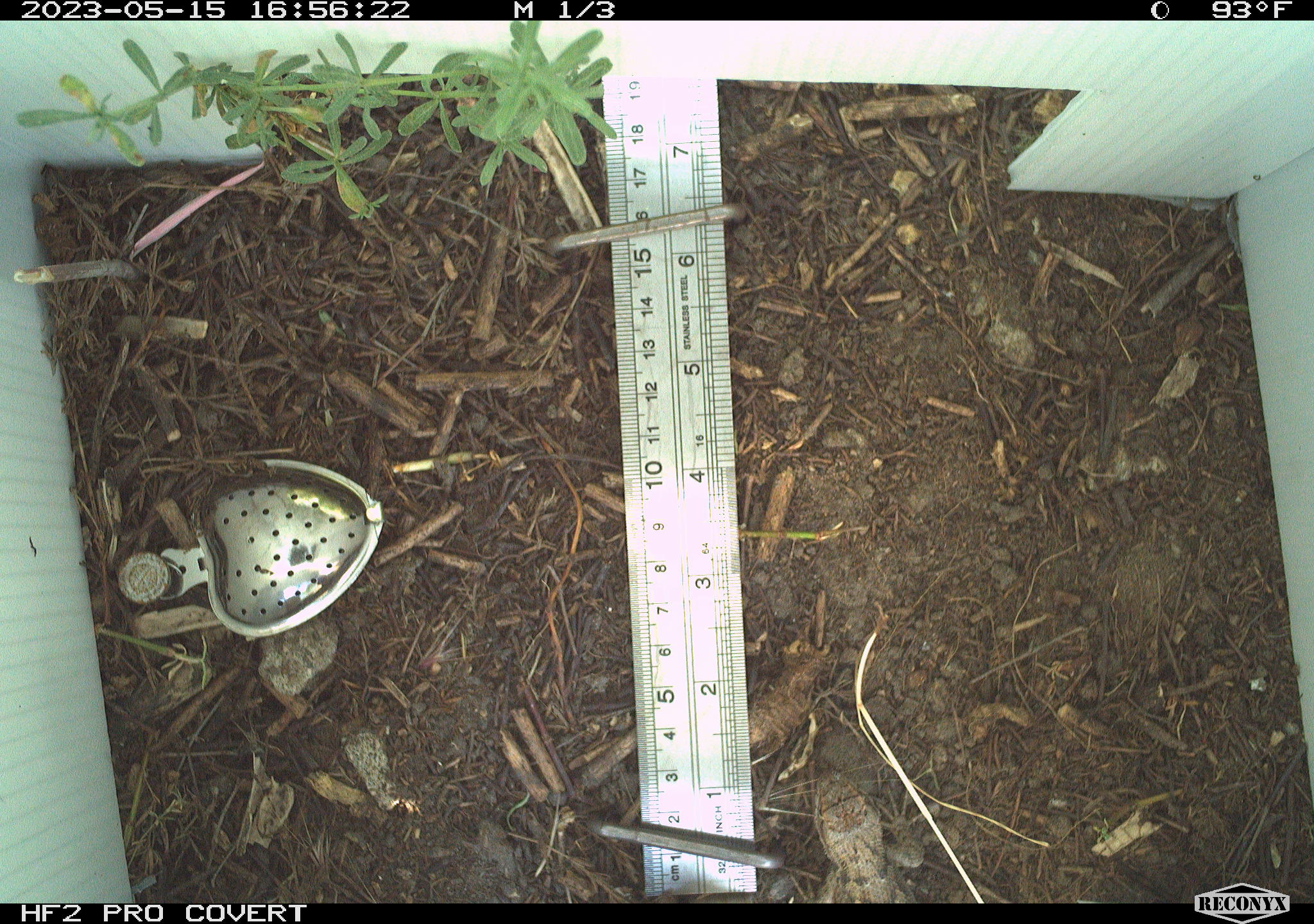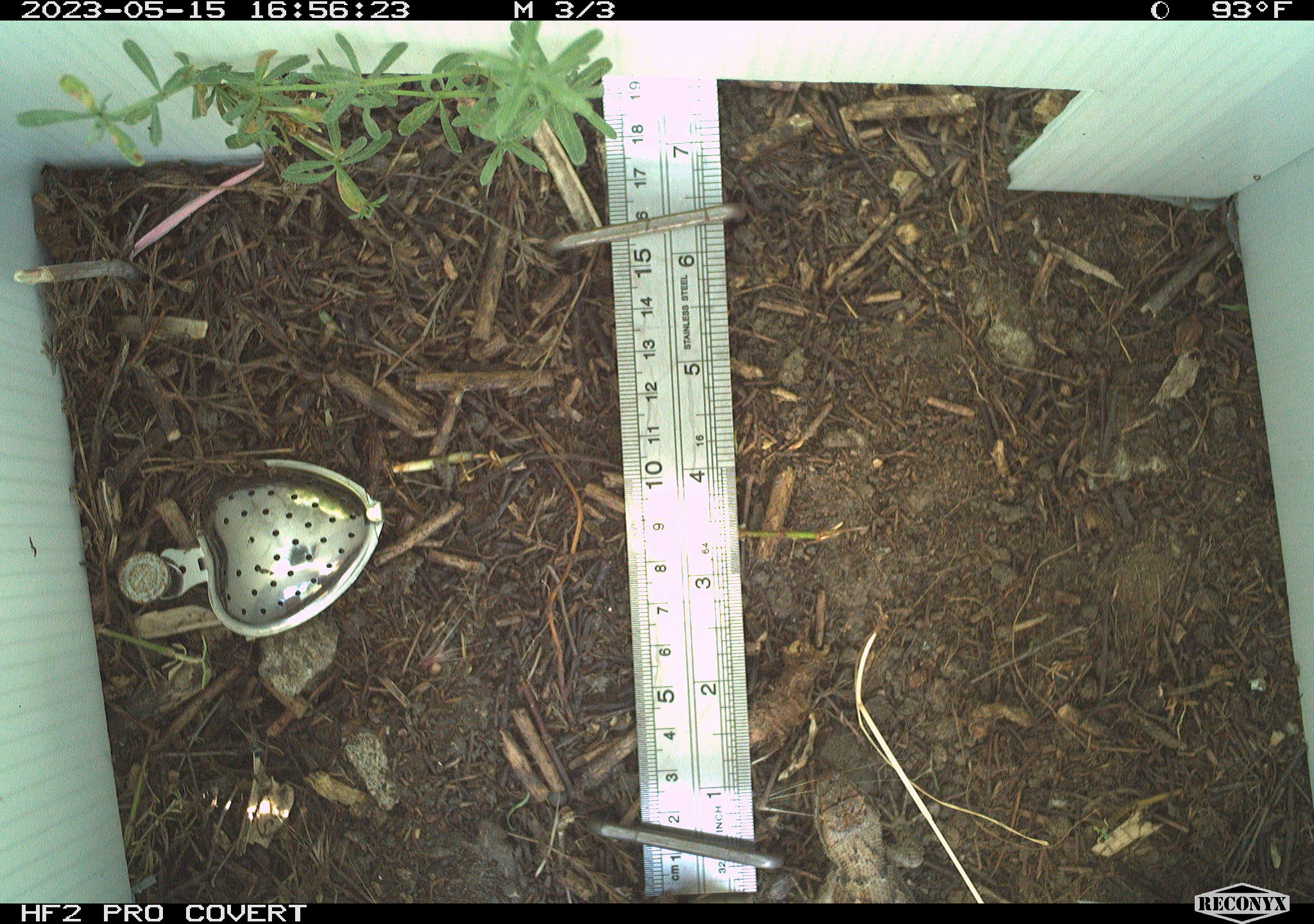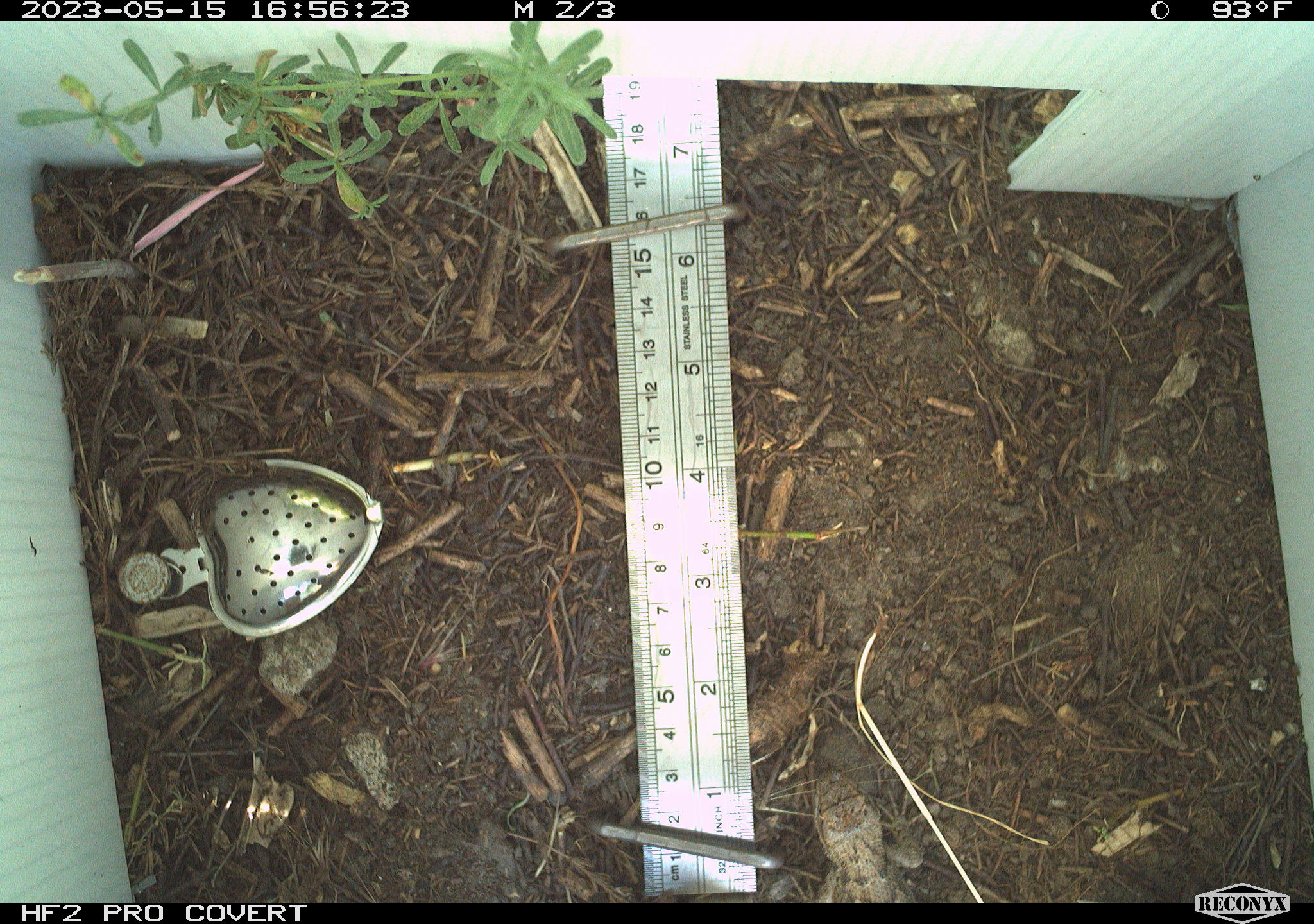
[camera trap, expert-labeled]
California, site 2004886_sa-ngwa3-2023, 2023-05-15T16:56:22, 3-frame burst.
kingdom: Animalia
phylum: Chordata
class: Reptilia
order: Squamata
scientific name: Squamata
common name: lizards and snakes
Lizards and snakes (Squamata).